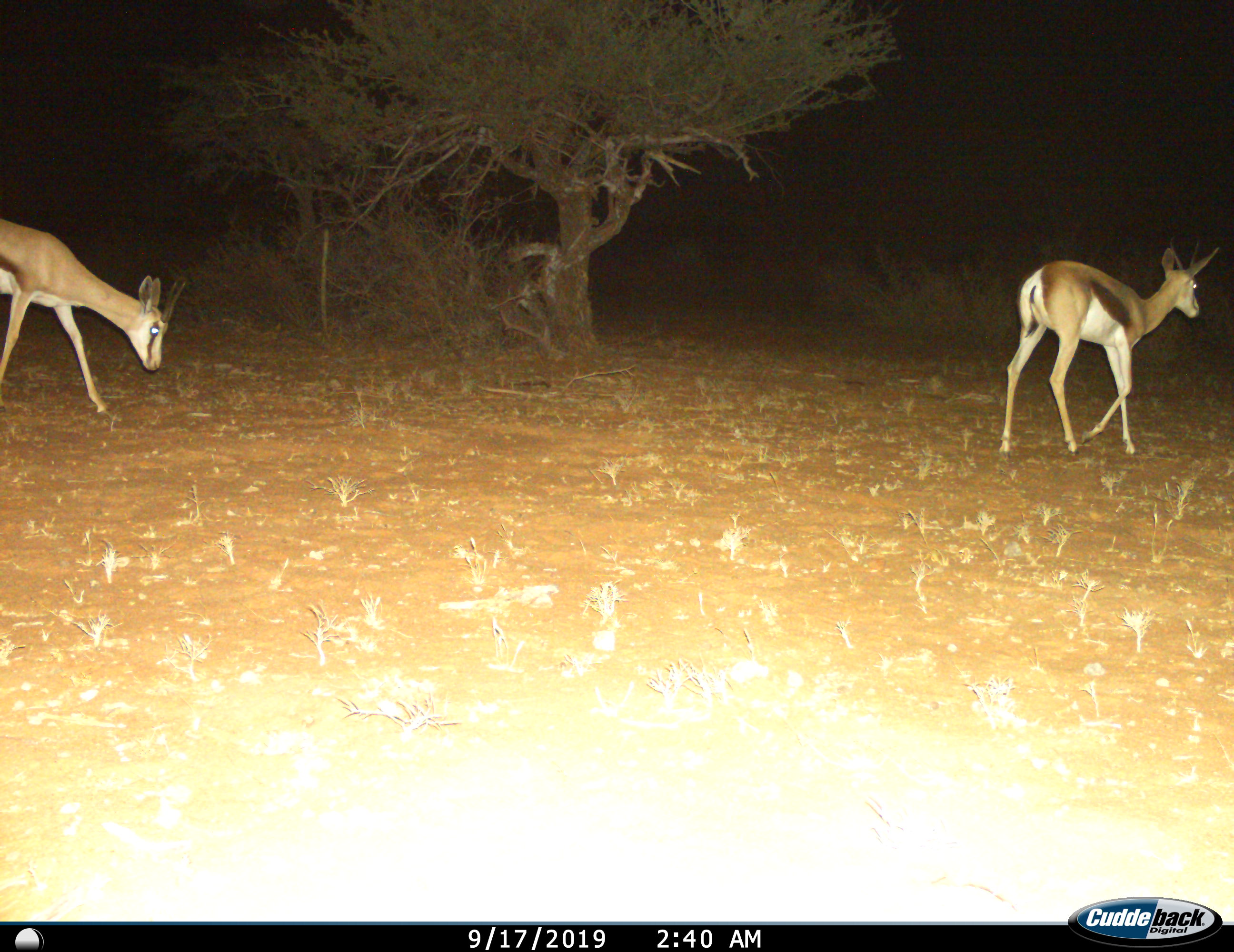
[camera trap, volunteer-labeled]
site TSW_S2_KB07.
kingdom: Animalia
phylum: Chordata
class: Mammalia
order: Artiodactyla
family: Bovidae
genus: Antidorcas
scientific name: Antidorcas marsupialis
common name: springbok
Springbok (Antidorcas marsupialis), count 2. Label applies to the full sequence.